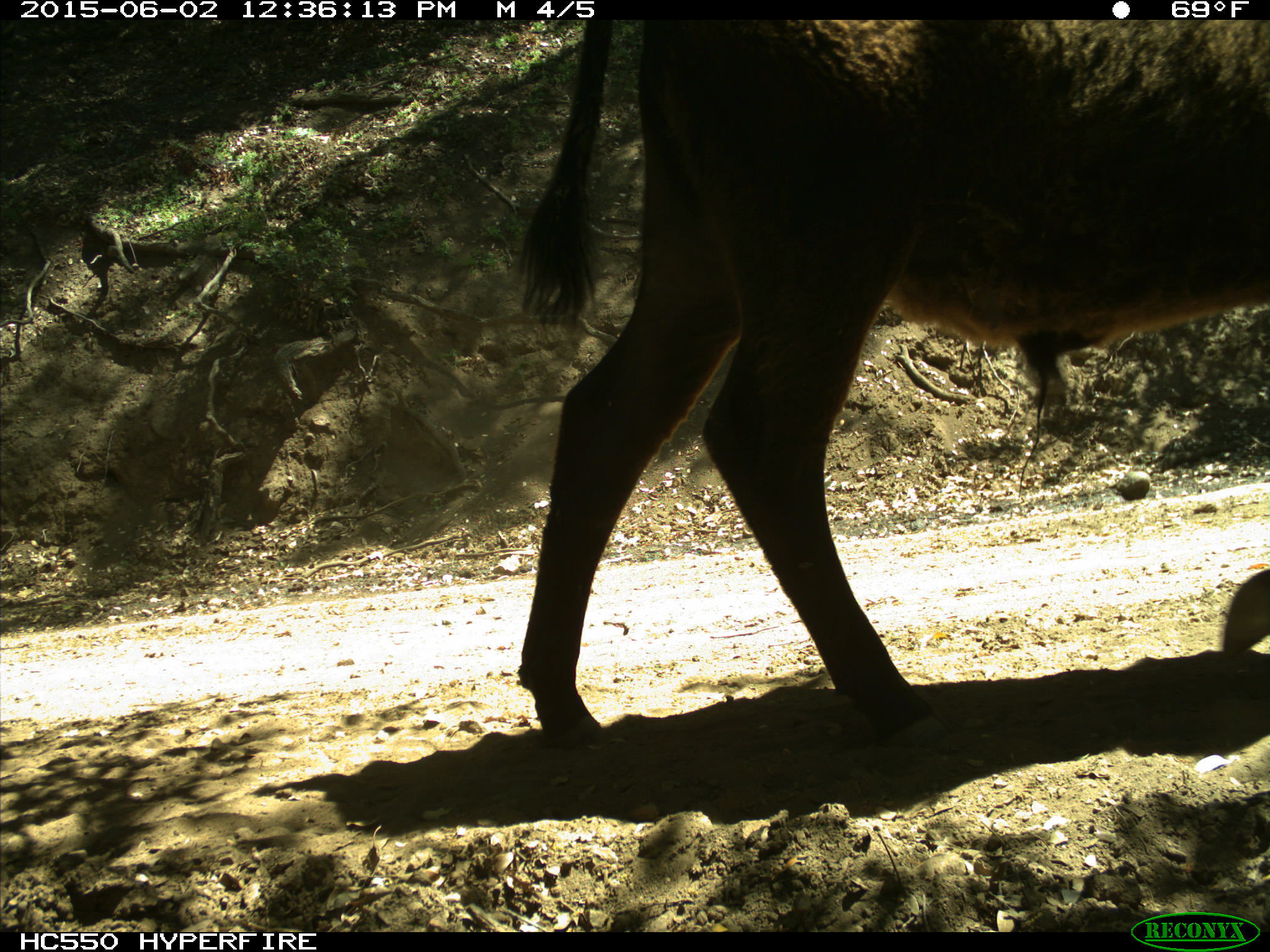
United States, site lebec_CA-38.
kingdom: Animalia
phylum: Chordata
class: Mammalia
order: Artiodactyla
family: Bovidae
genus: Bos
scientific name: Bos taurus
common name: domestic cow